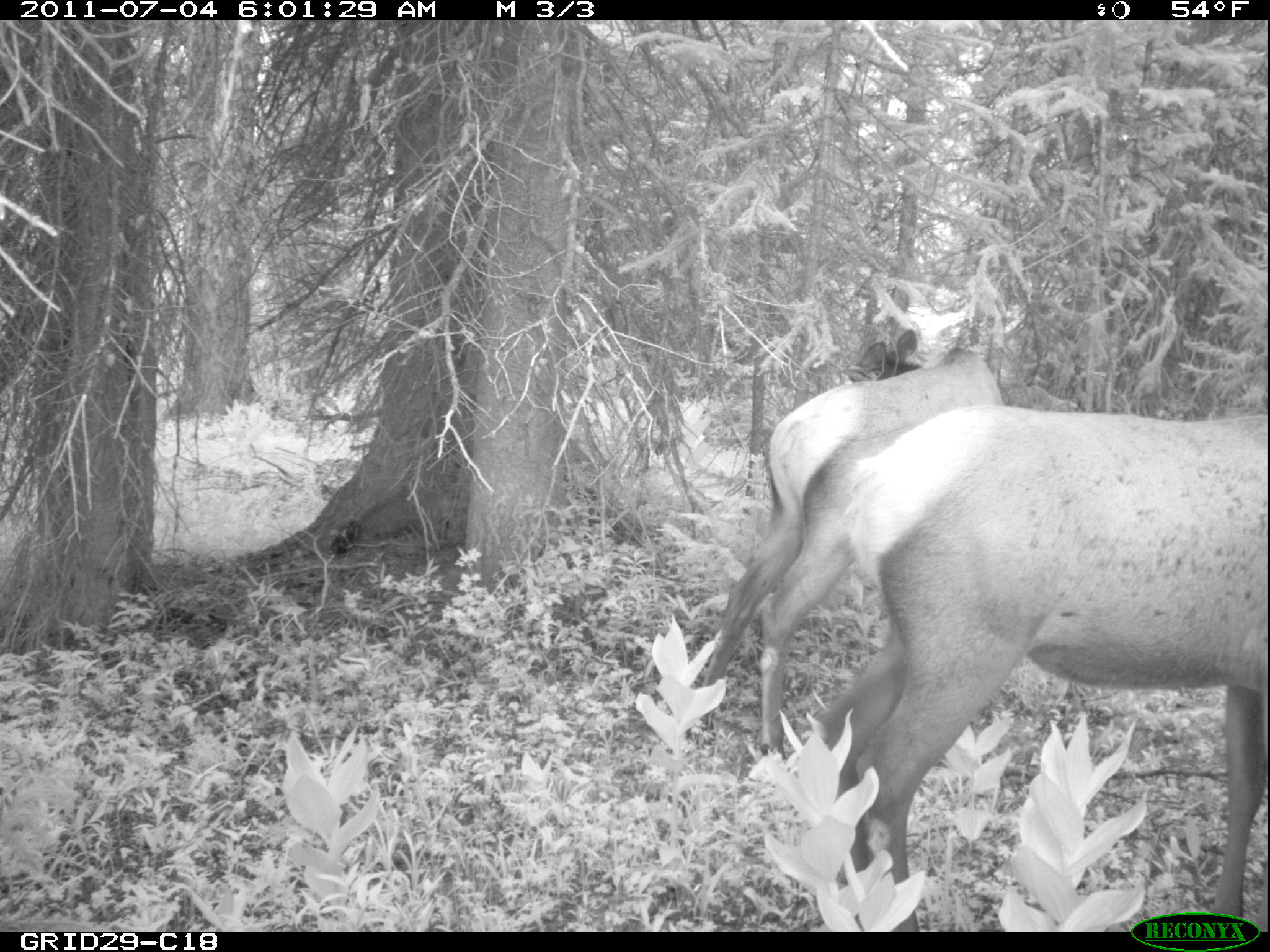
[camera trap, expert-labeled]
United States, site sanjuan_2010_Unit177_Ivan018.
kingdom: Animalia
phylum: Chordata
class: Mammalia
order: Artiodactyla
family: Cervidae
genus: Cervus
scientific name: Cervus elaphus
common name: red deer